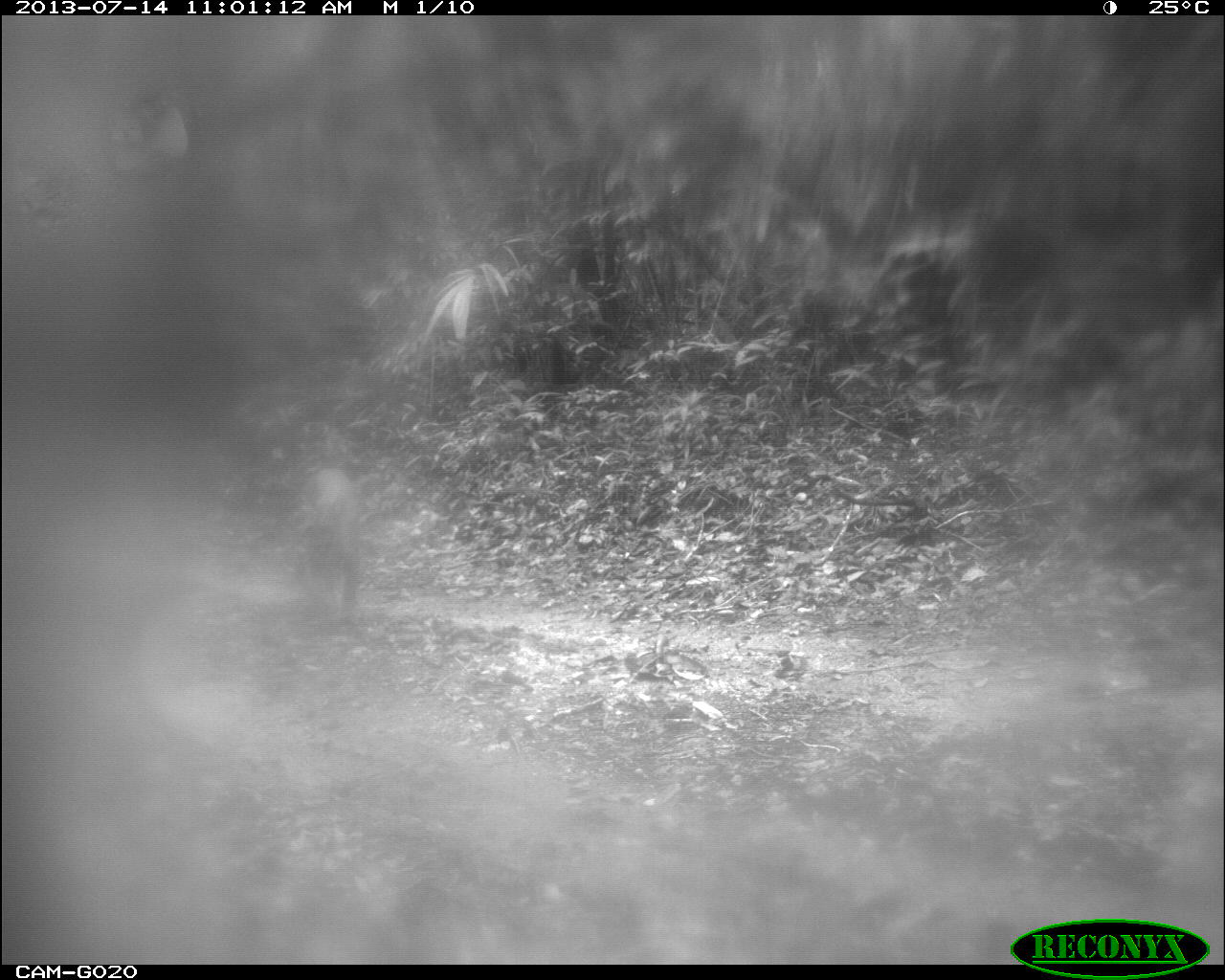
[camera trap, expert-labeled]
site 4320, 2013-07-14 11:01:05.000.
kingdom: Animalia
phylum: Chordata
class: Mammalia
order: Carnivora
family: Felidae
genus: Puma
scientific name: Puma concolor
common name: mountain lion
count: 1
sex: female